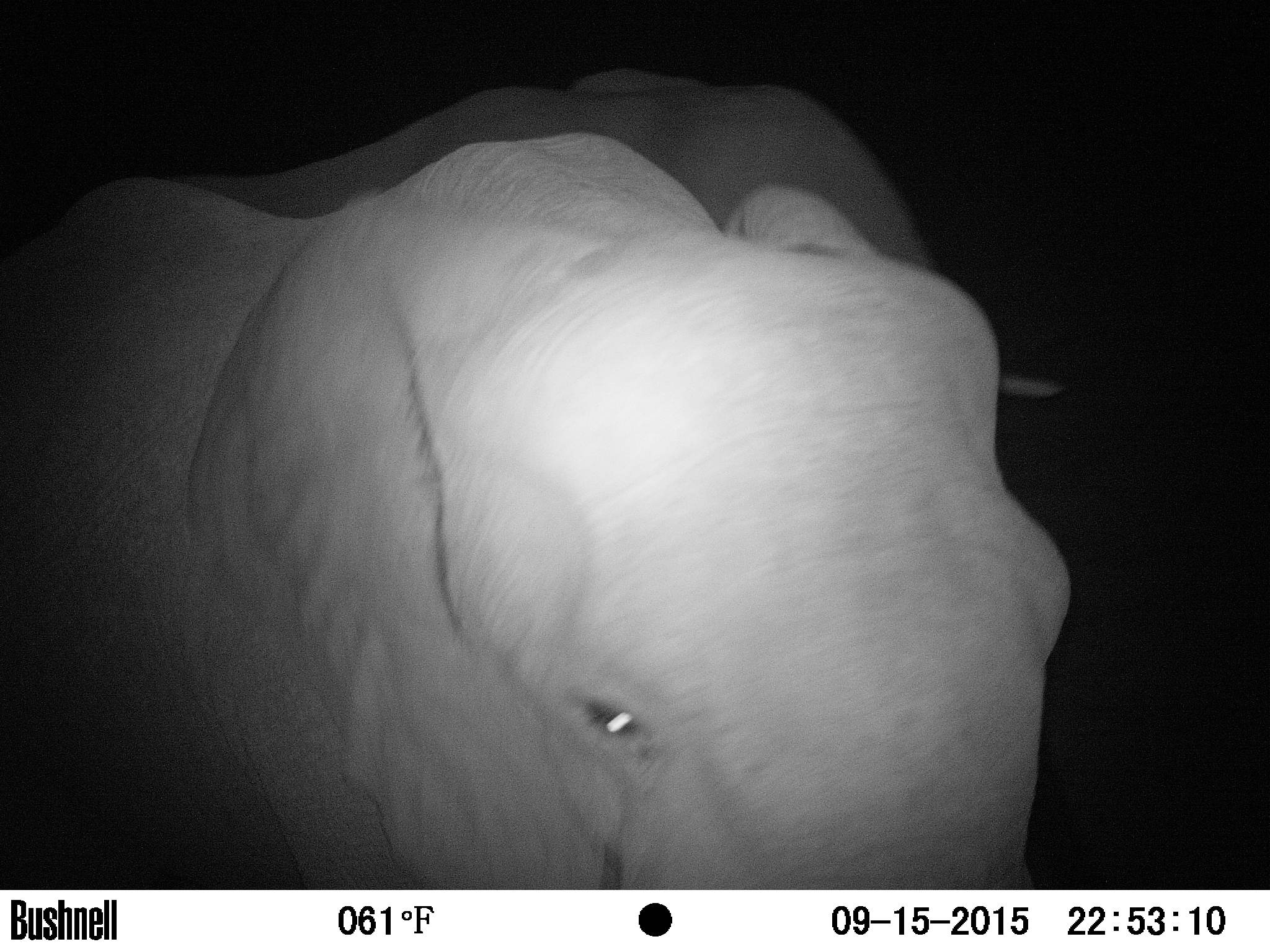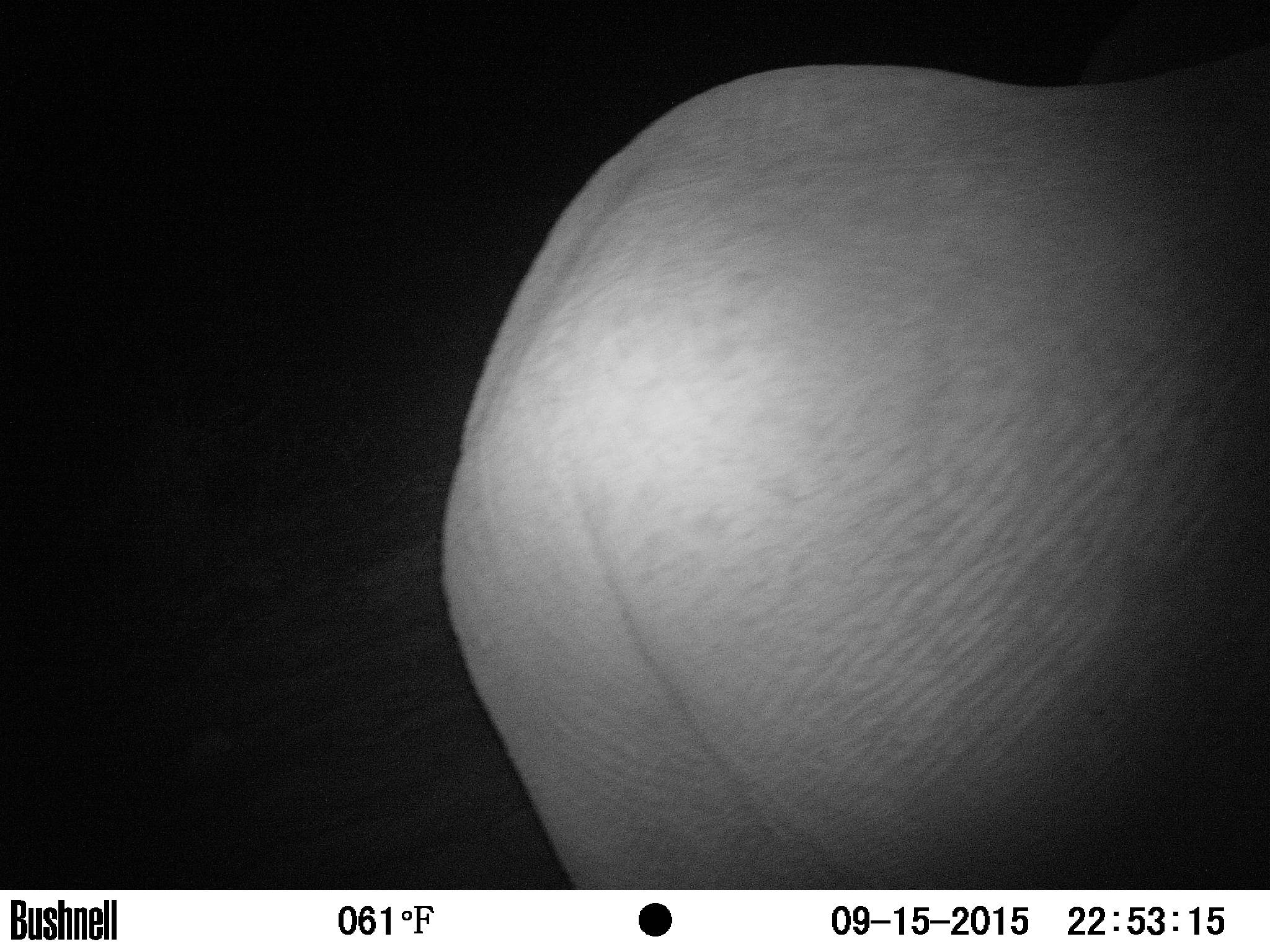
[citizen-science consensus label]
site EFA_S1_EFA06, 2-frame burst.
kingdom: Animalia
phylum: Chordata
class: Mammalia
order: Proboscidea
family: Elephantidae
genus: Loxodonta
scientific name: Loxodonta africana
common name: african bush elephant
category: elephant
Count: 1.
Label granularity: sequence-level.